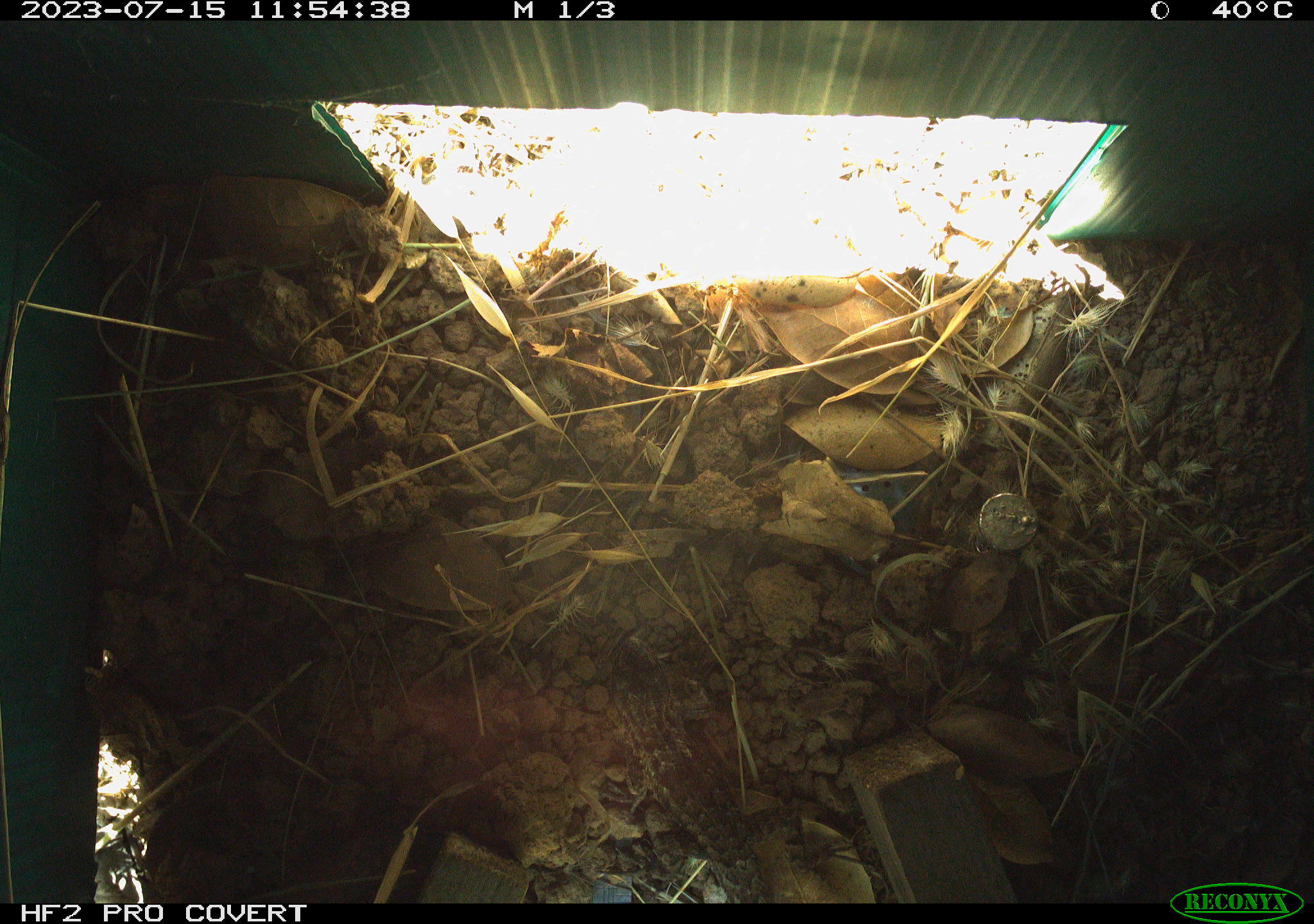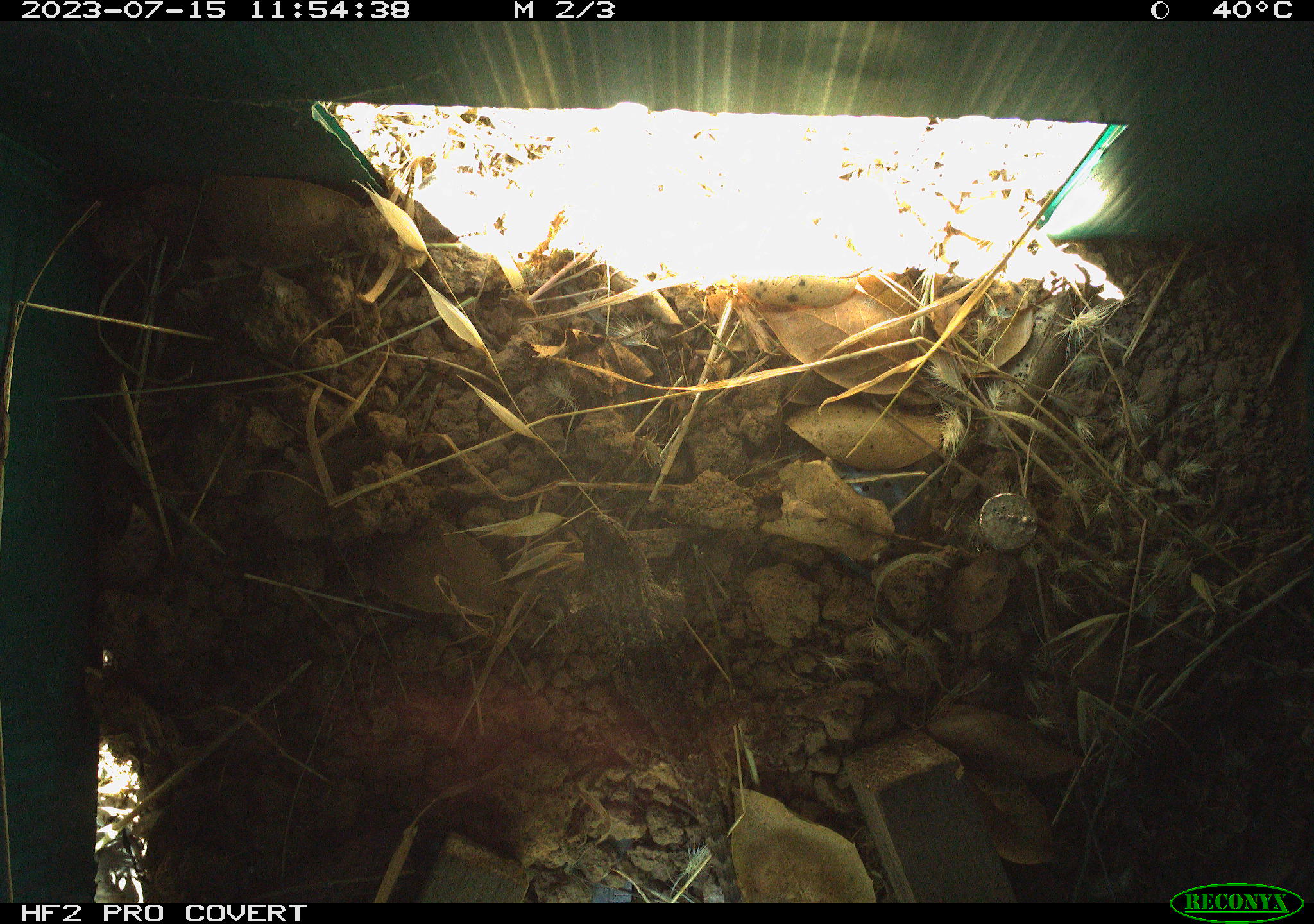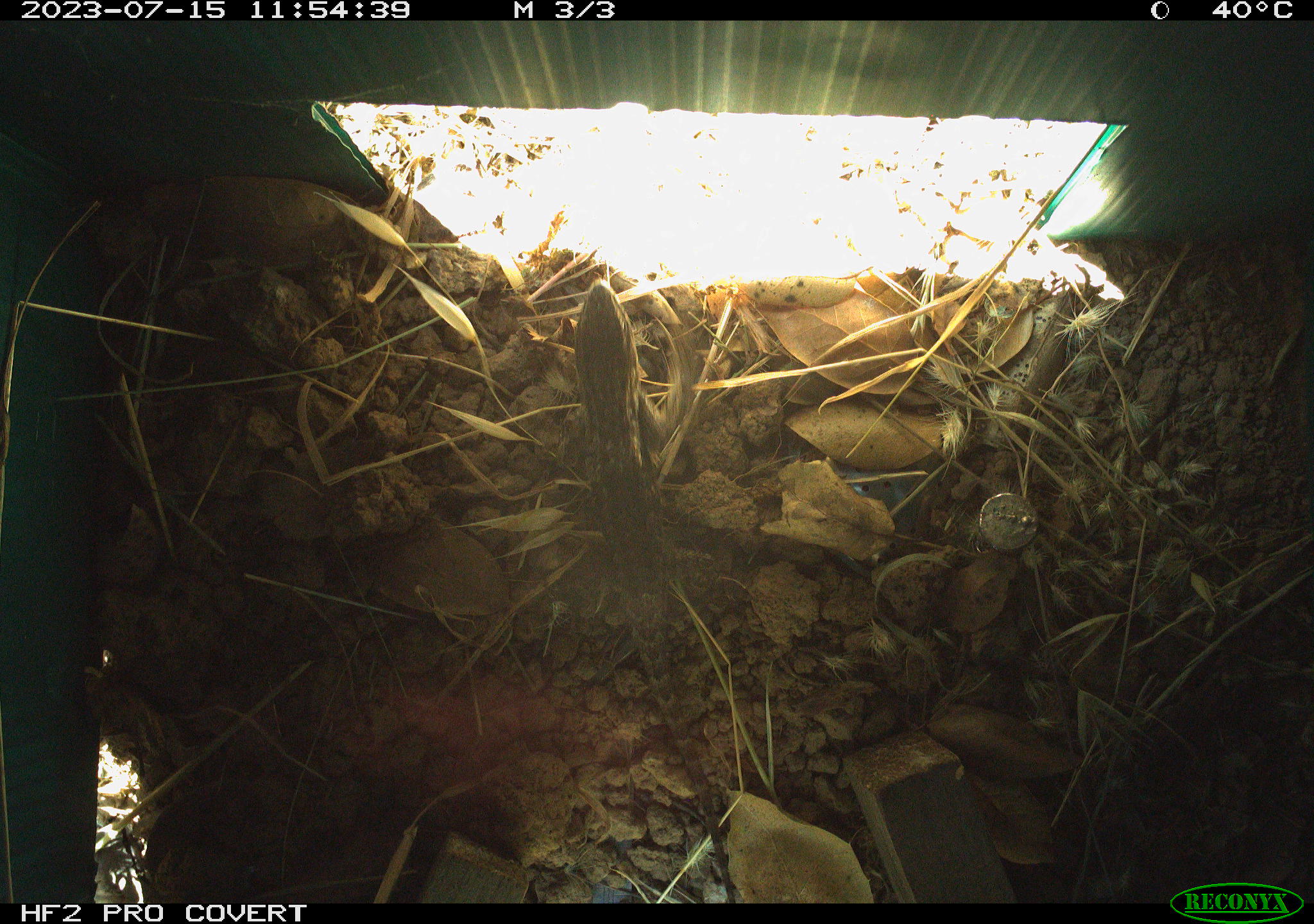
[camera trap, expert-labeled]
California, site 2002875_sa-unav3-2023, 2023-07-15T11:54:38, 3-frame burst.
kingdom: Animalia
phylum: Chordata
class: Reptilia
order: Squamata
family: Phrynosomatidae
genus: Sceloporus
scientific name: Sceloporus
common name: spiny lizards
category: sceloporus species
Sceloporus species (spiny lizards) (Sceloporus).